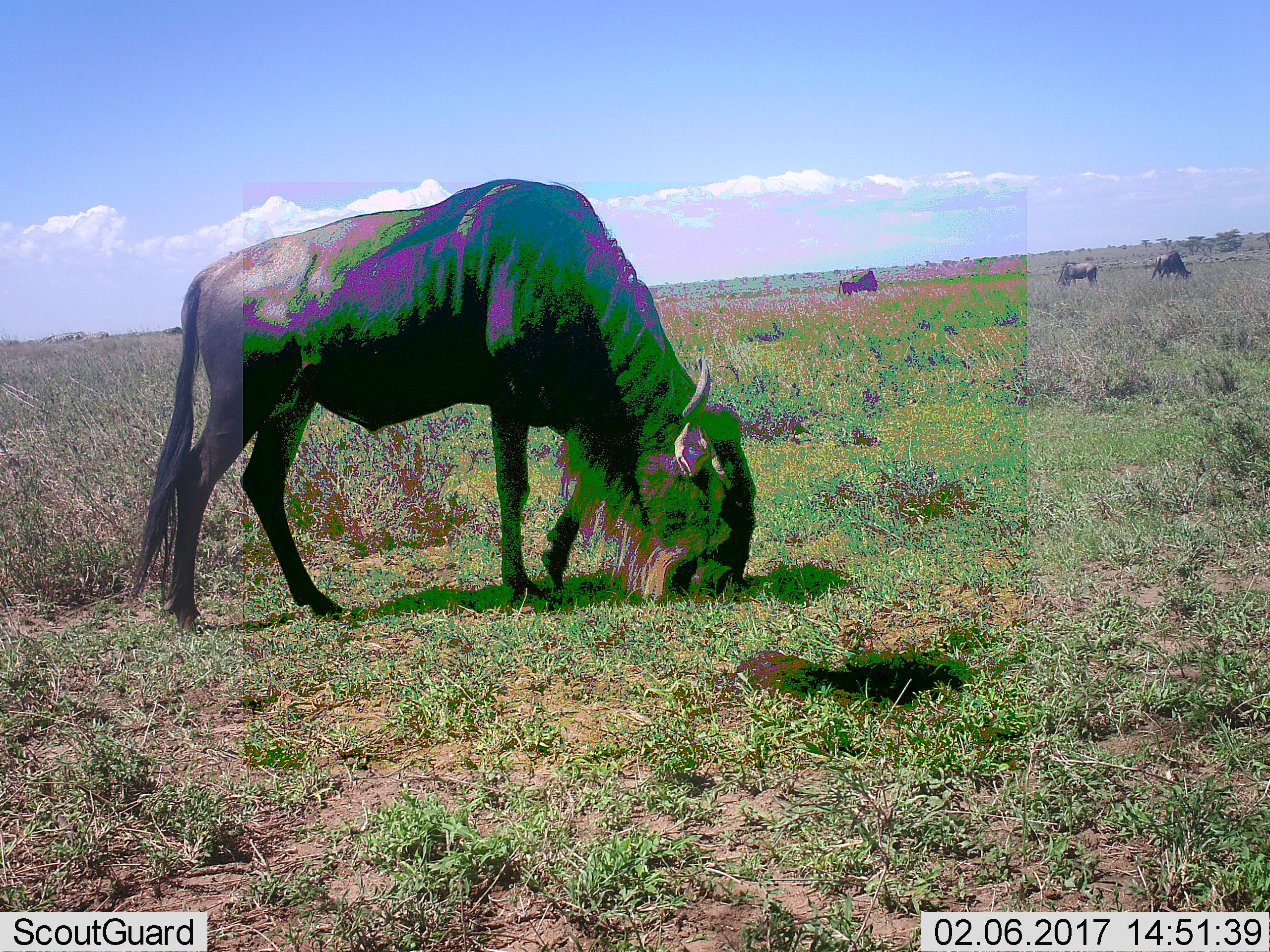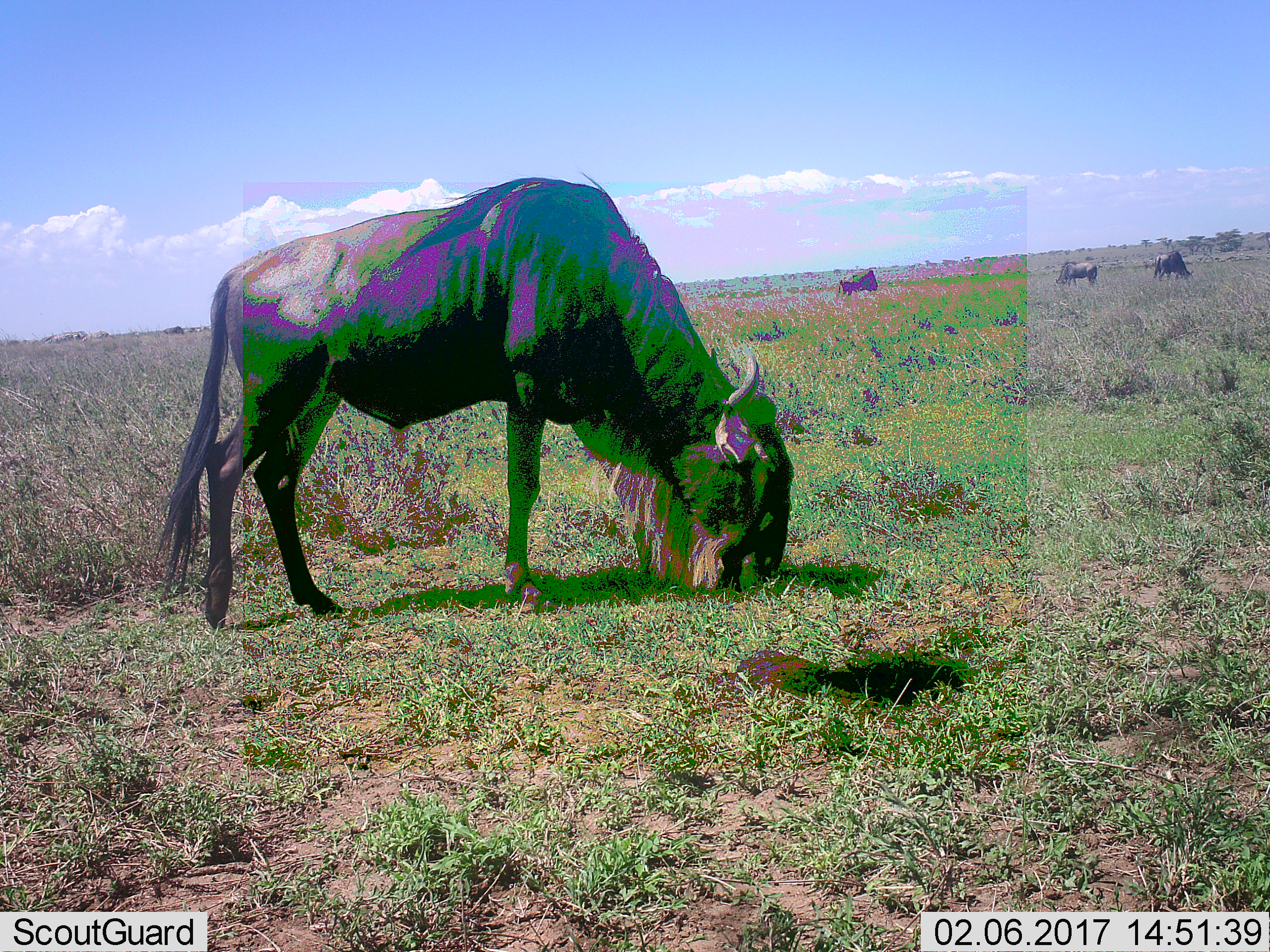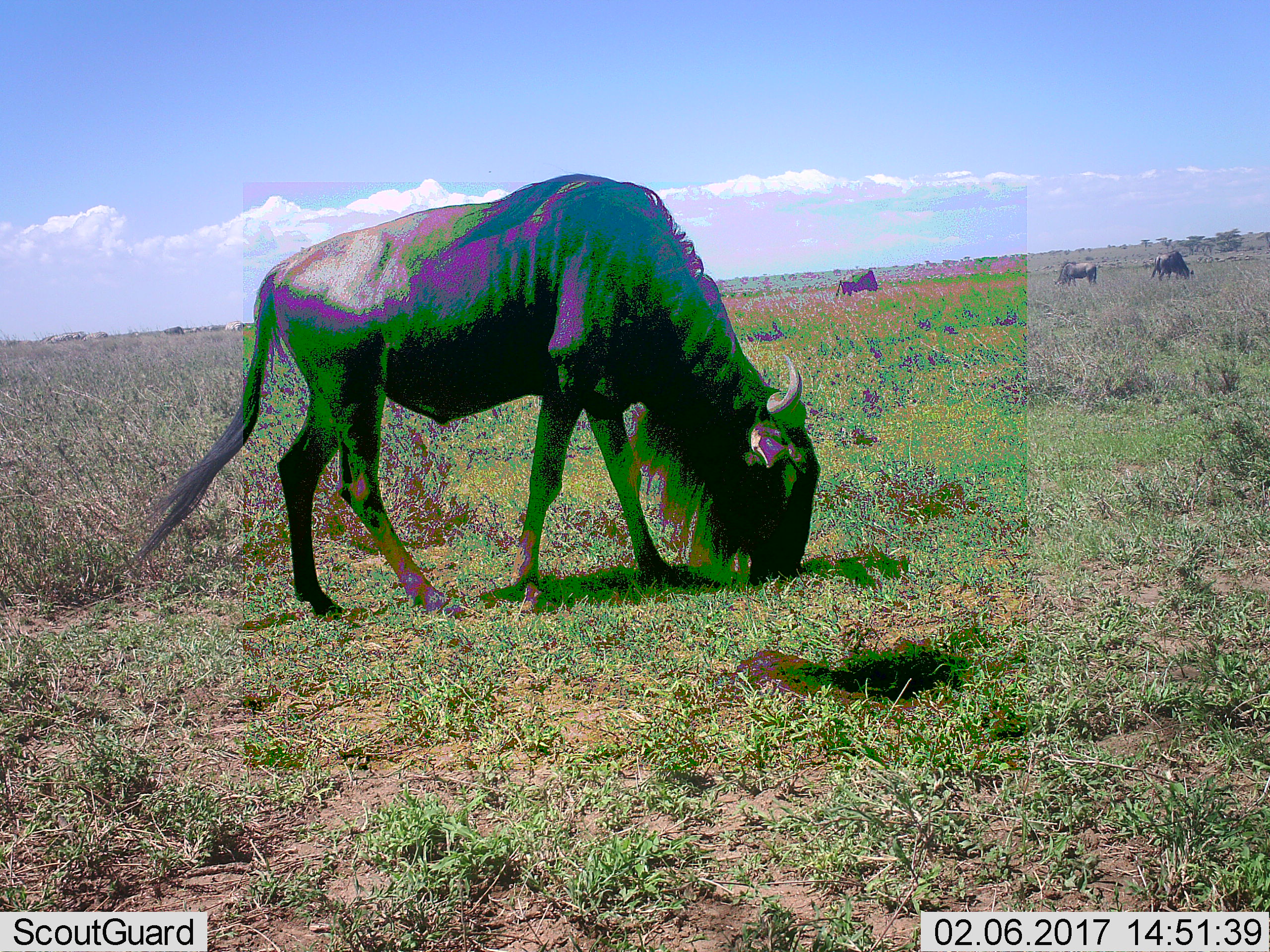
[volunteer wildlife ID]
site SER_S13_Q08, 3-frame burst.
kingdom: Animalia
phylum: Chordata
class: Mammalia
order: Artiodactyla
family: Bovidae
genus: Connochaetes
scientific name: Connochaetes taurinus taurinus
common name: blue wildebeest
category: wildebeestblue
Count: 4.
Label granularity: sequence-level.